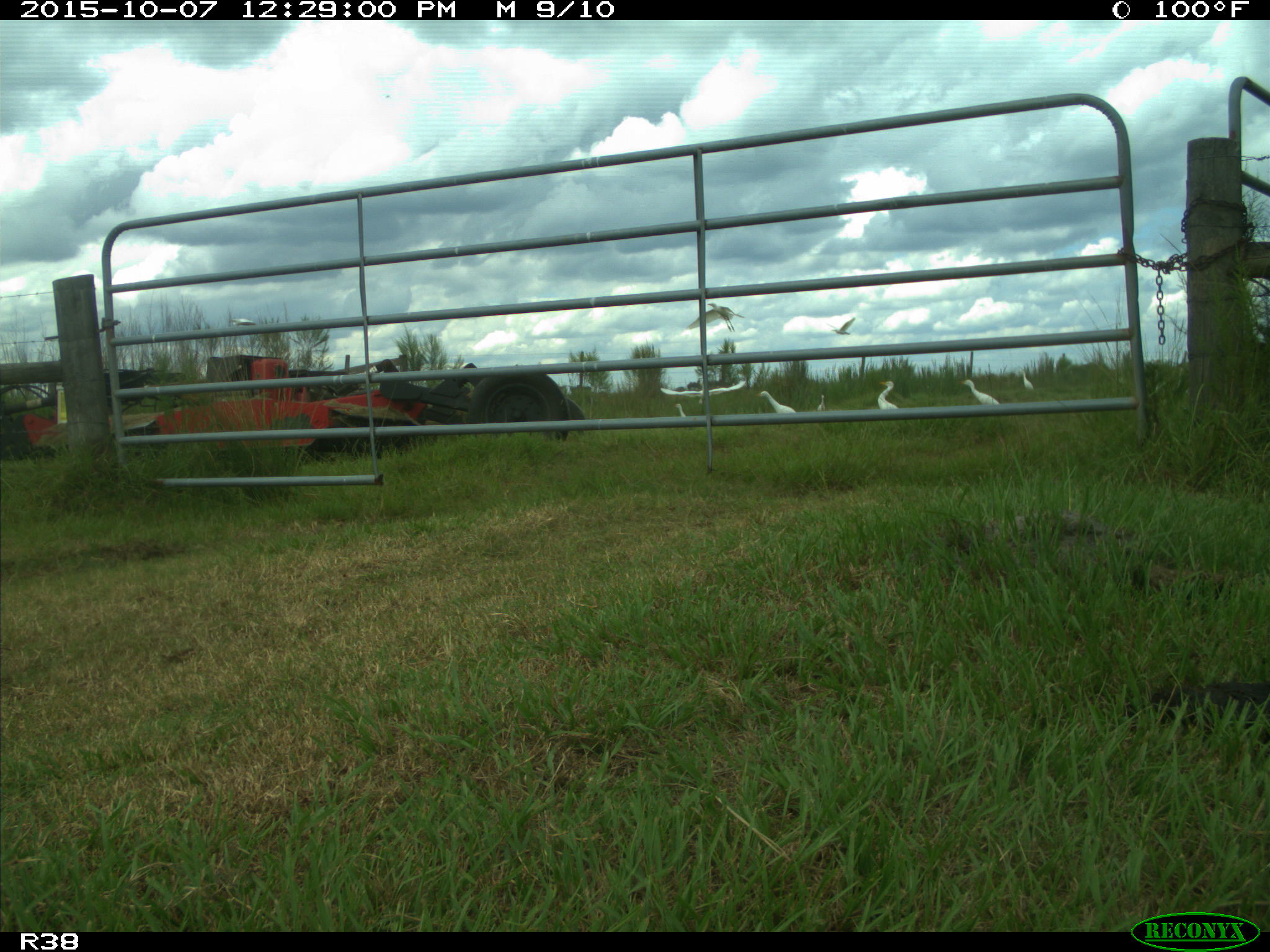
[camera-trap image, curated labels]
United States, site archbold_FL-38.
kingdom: Animalia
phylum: Chordata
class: Aves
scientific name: Aves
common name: birds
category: unidentified bird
Unidentified bird (birds) (Aves).